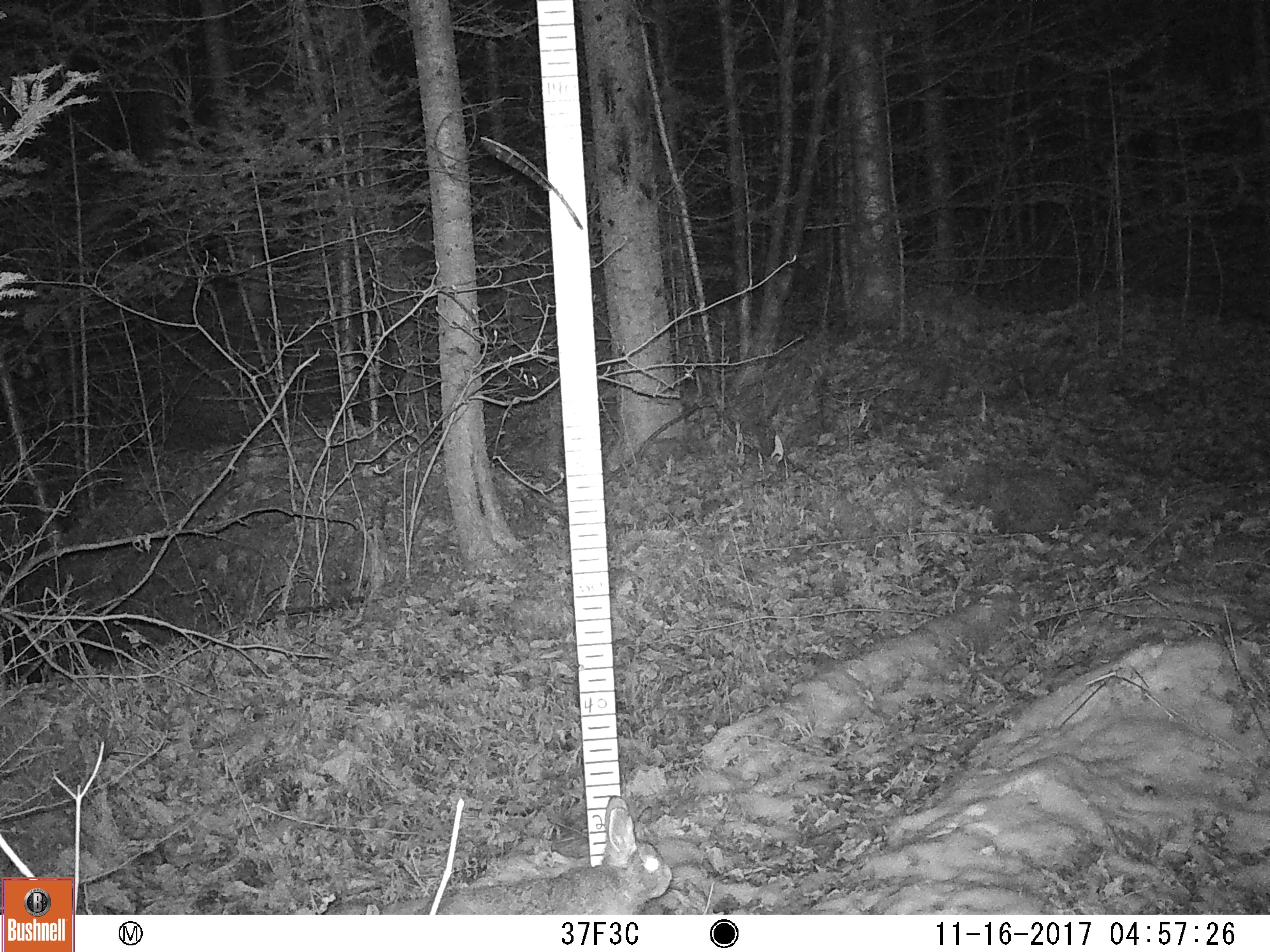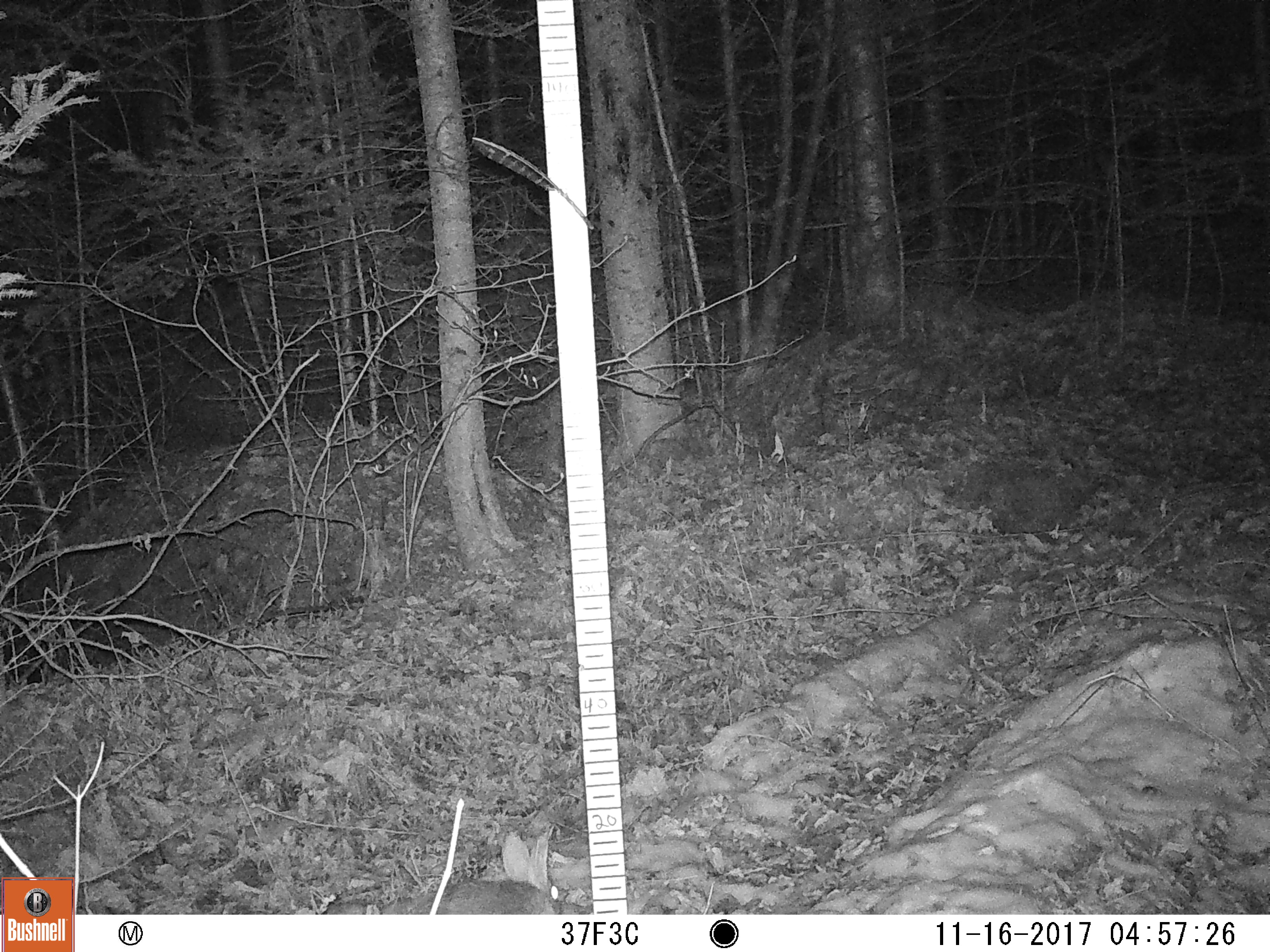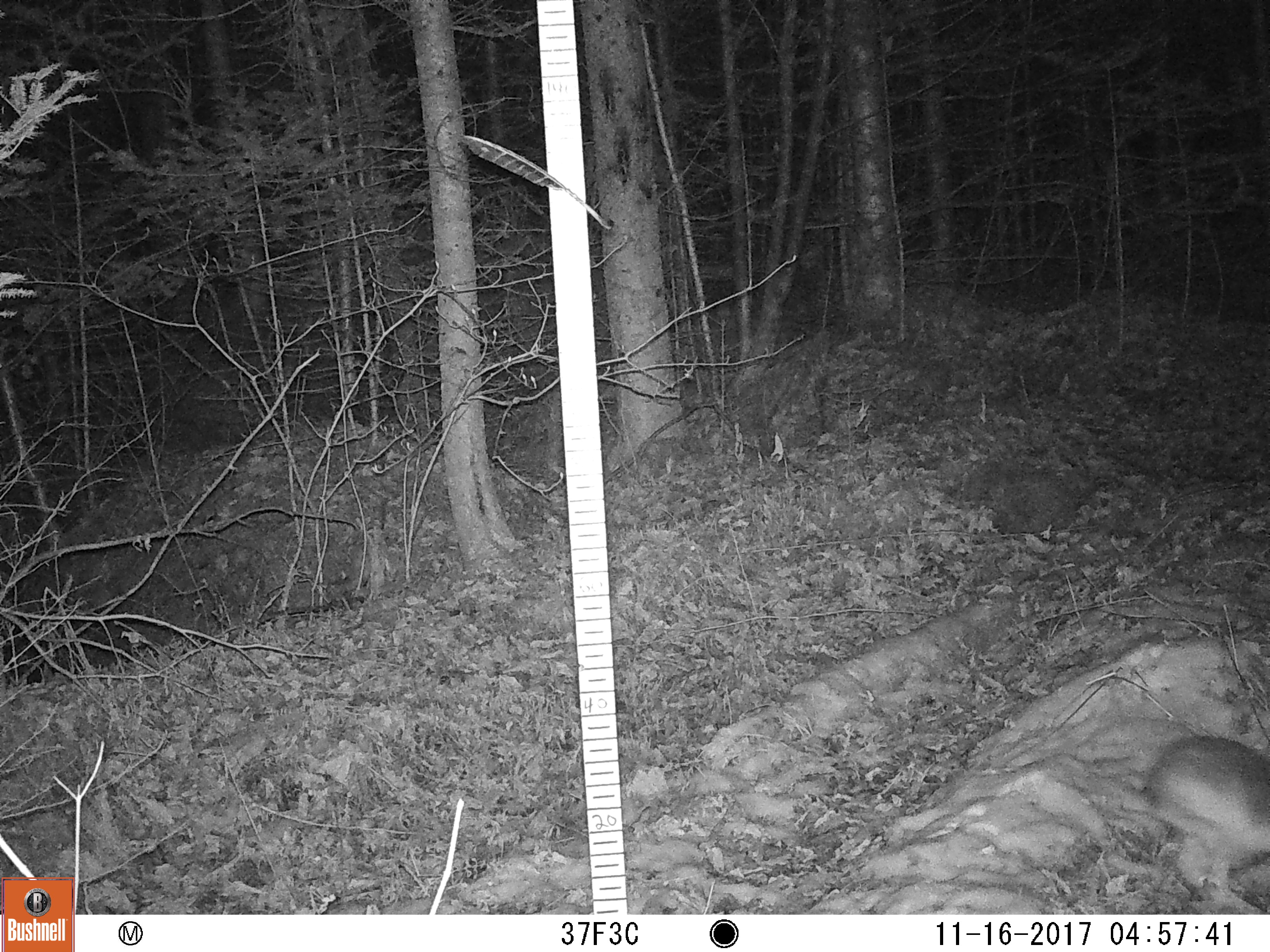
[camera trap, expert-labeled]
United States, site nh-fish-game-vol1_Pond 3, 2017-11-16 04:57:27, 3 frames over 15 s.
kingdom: Animalia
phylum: Chordata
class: Mammalia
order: Lagomorpha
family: Leporidae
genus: Lepus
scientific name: Lepus americanus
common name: snowshoe hare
Snowshoe hare (Lepus americanus).